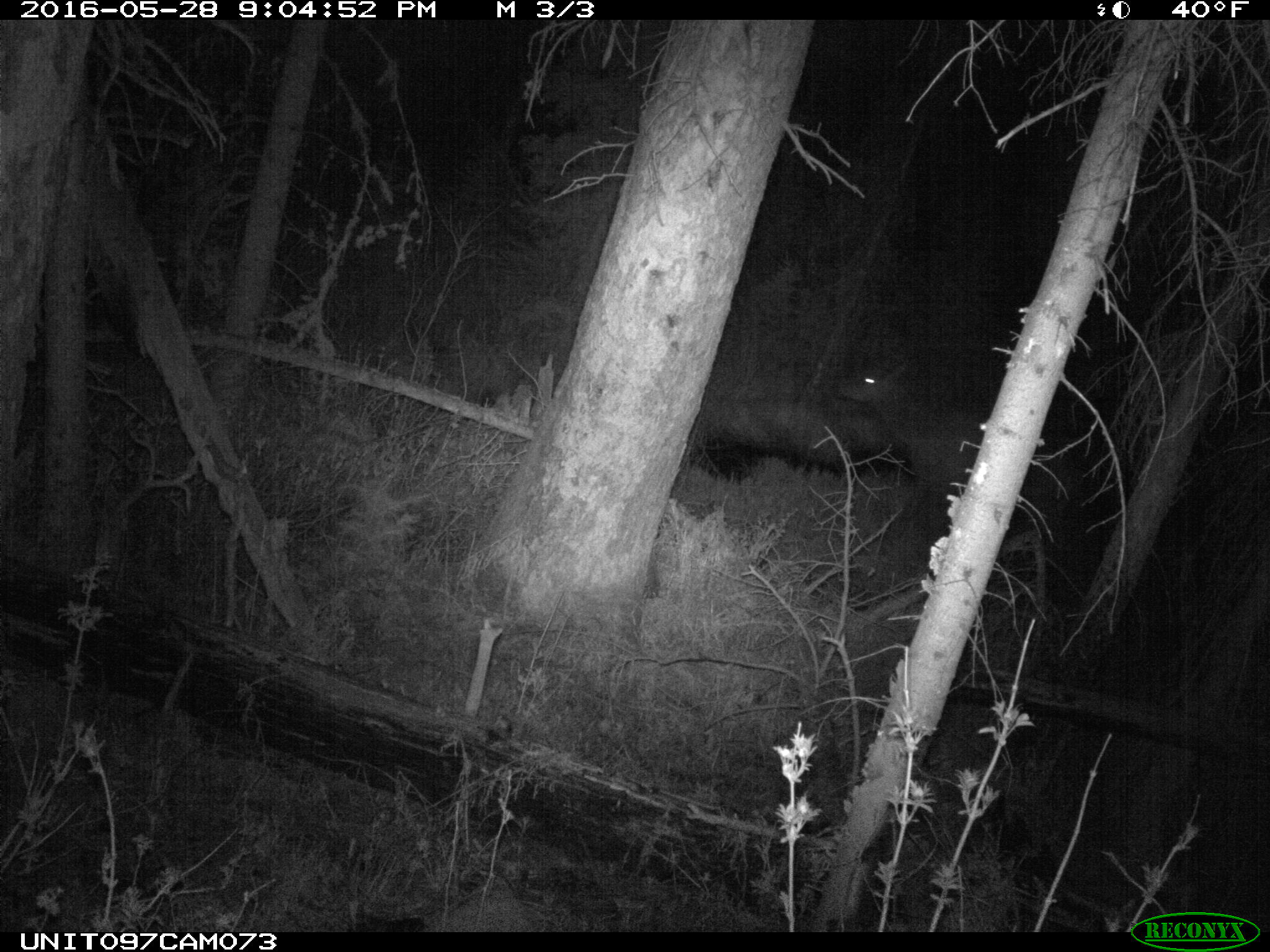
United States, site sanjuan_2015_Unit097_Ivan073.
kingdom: Animalia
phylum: Chordata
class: Mammalia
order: Artiodactyla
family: Cervidae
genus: Cervus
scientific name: Cervus elaphus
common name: red deer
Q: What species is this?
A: Cervus elaphus (red deer).